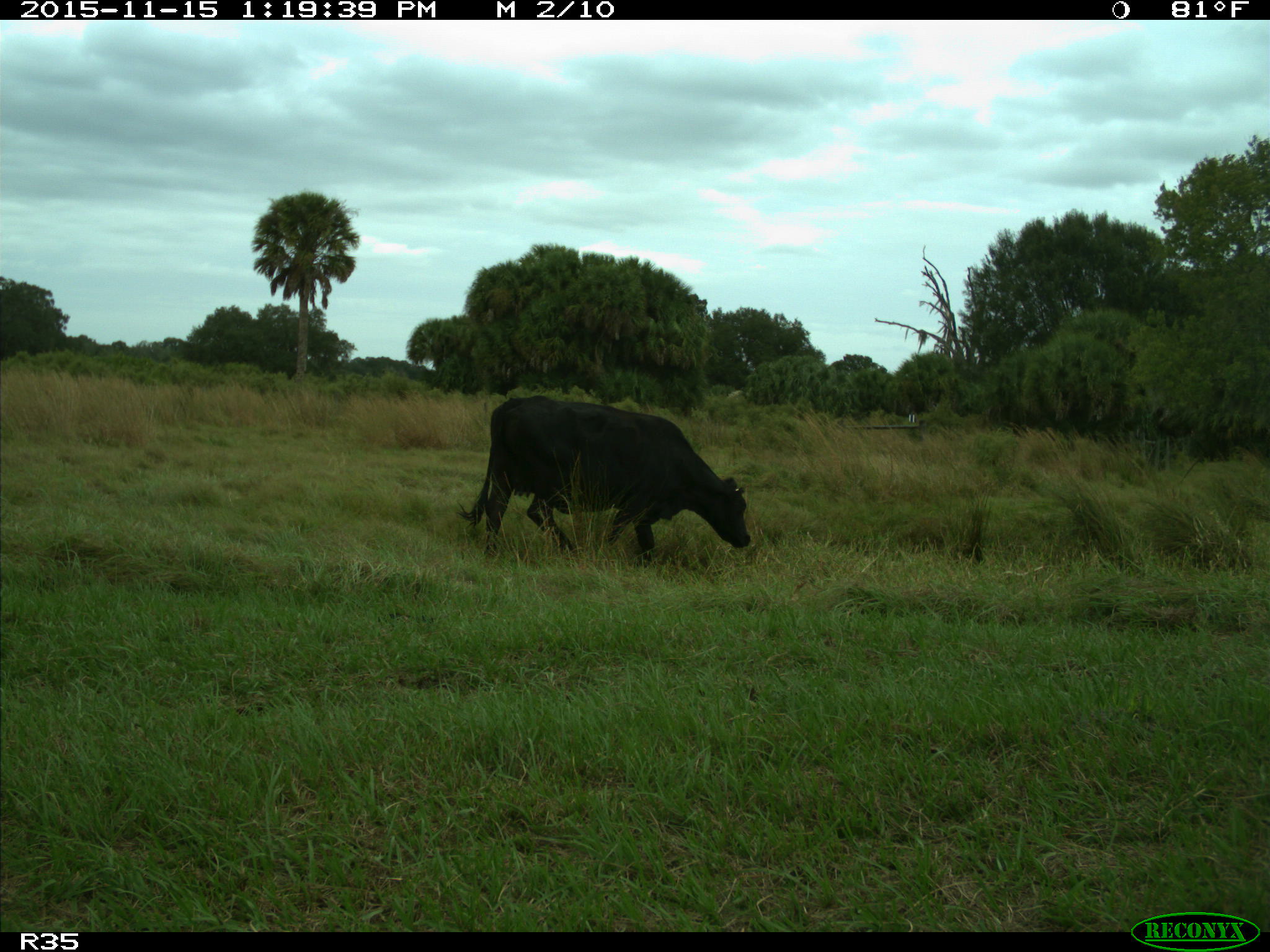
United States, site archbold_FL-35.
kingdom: Animalia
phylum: Chordata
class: Mammalia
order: Artiodactyla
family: Bovidae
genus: Bos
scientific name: Bos taurus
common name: domestic cow